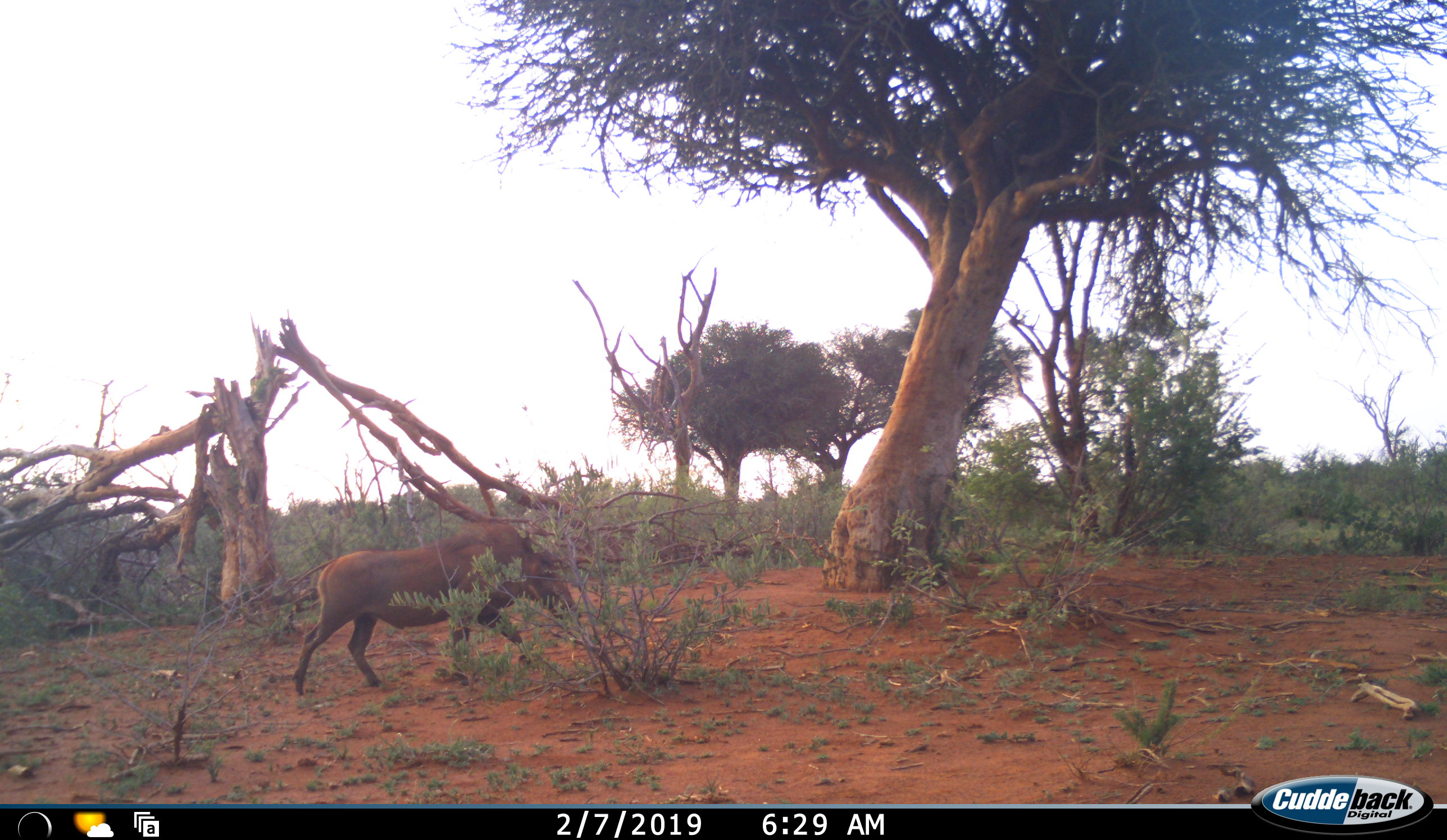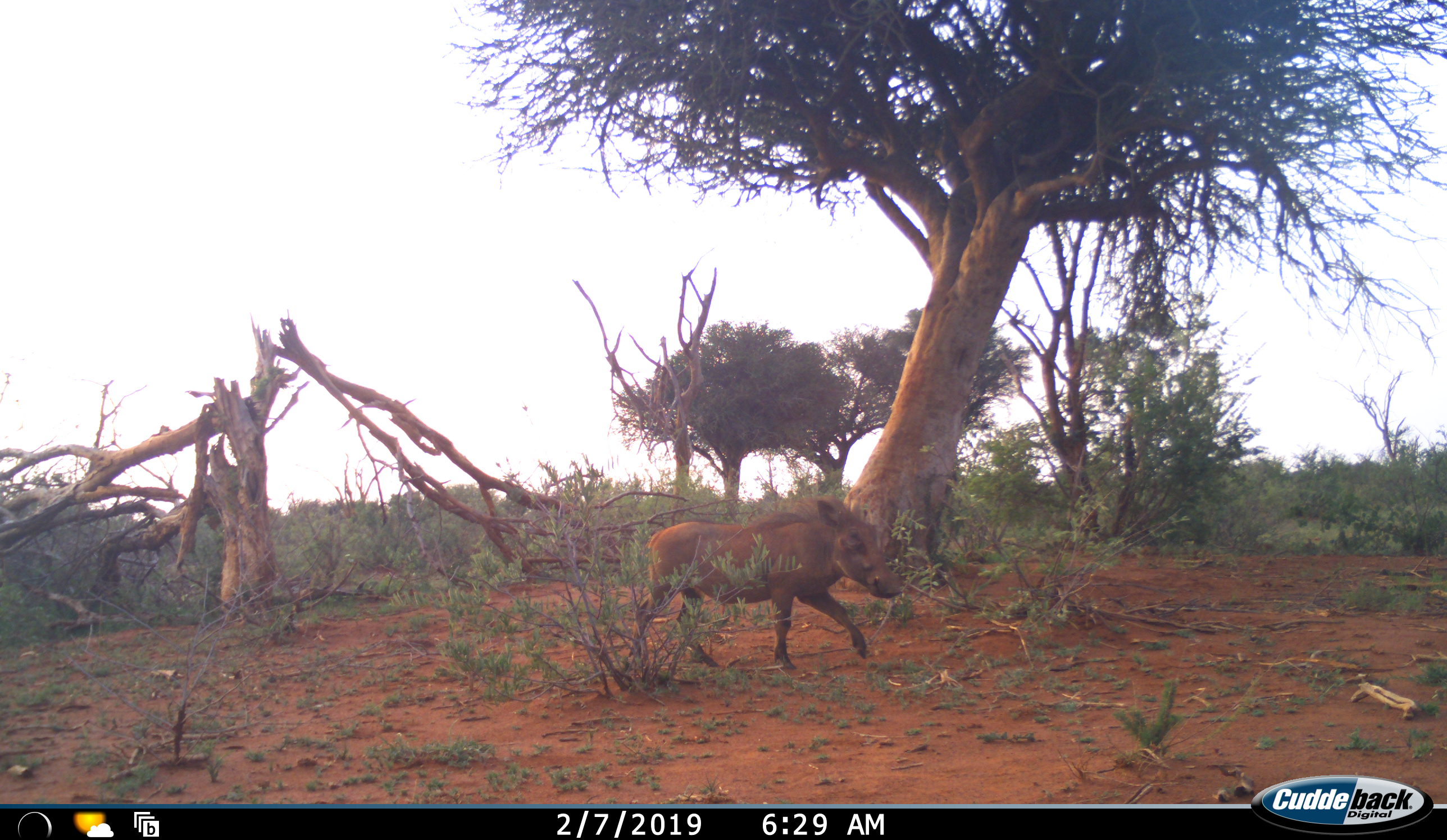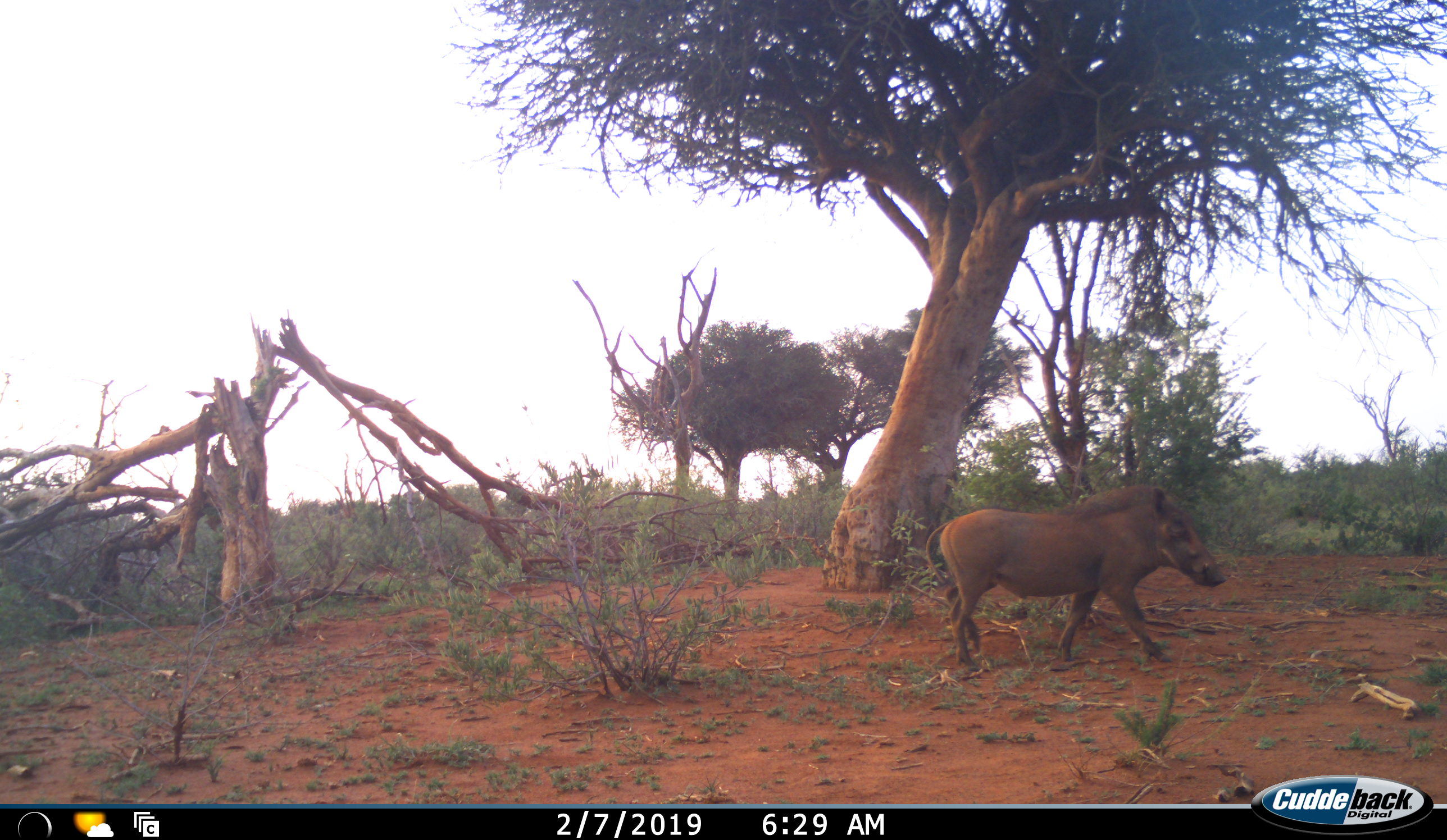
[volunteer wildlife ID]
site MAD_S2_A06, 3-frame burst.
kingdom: Animalia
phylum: Chordata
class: Mammalia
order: Artiodactyla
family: Suidae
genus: Phacochoerus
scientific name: Phacochoerus africanus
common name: warthog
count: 1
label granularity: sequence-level